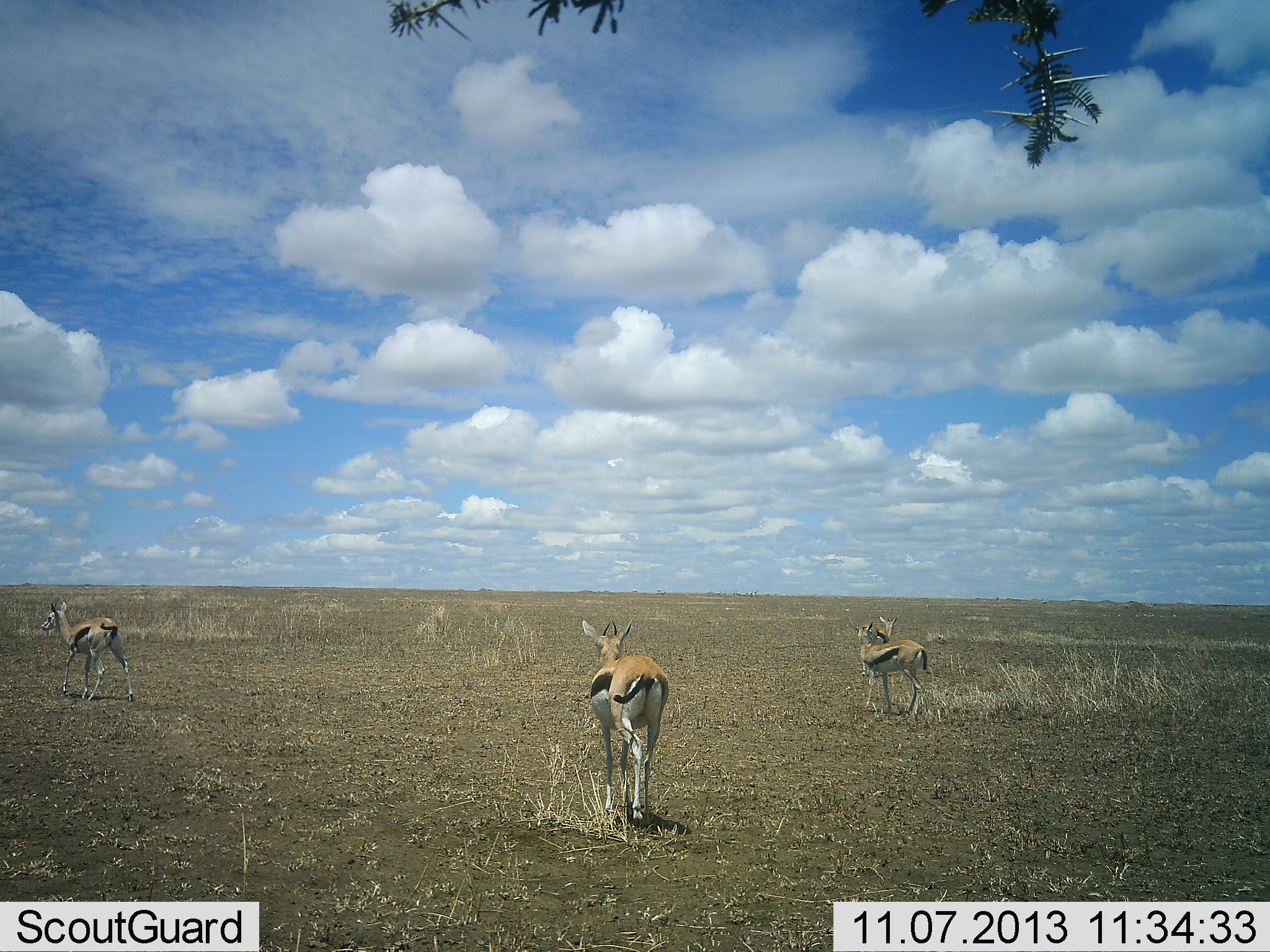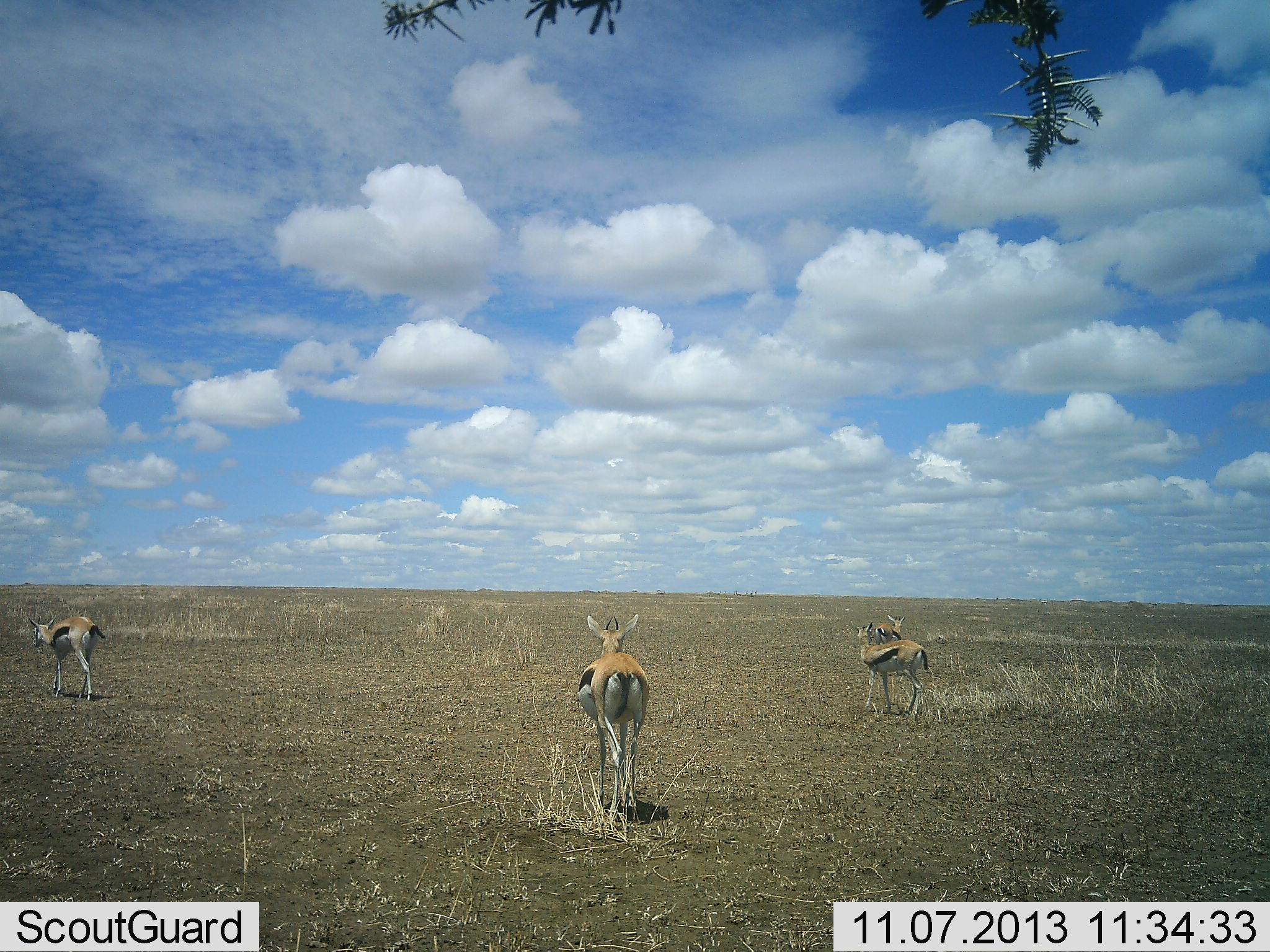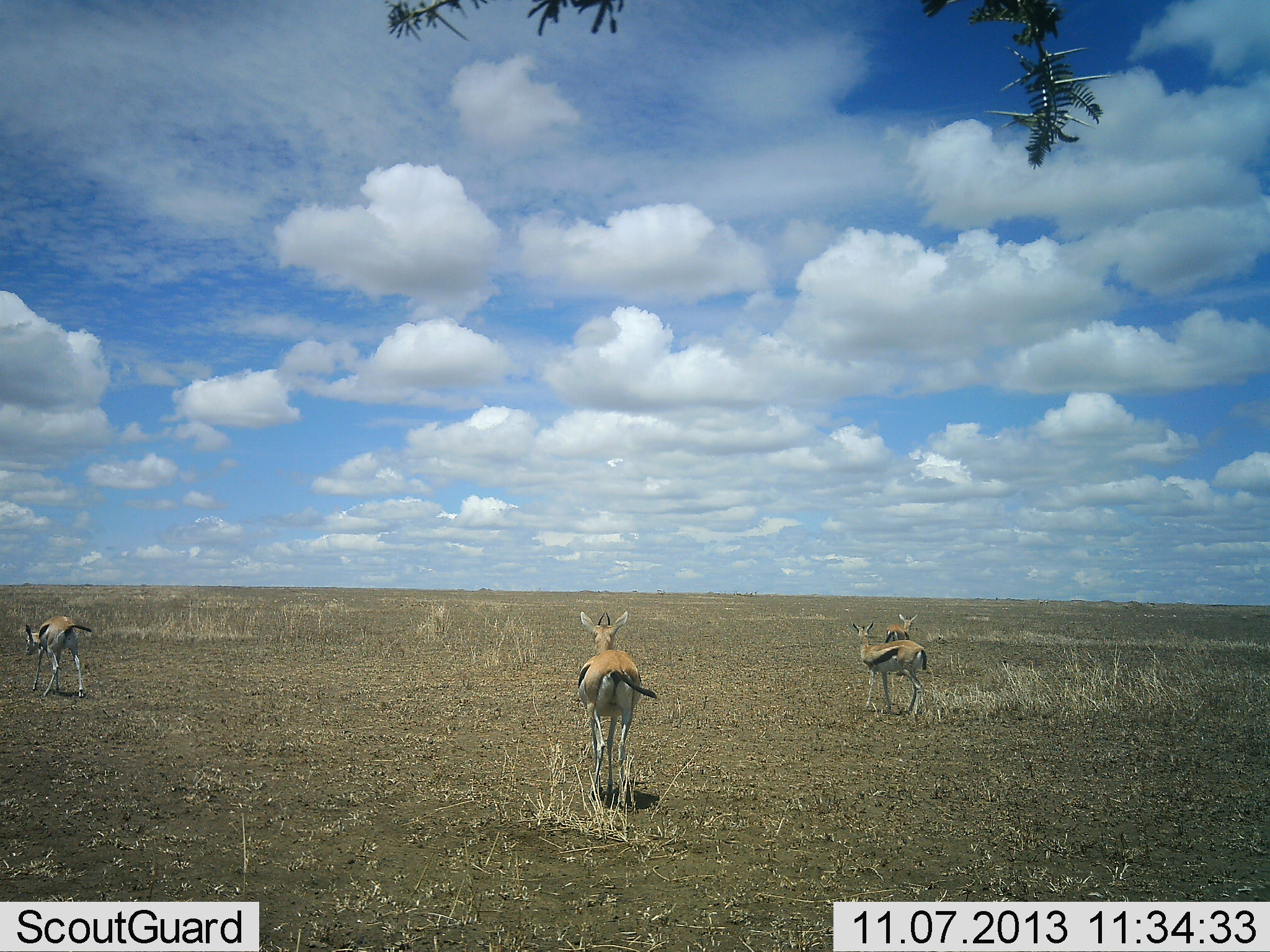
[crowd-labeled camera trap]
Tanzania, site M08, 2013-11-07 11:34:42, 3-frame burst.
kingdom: Animalia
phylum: Chordata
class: Mammalia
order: Artiodactyla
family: Bovidae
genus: Eudorcas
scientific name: Eudorcas thomsonii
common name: thomson's gazelle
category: gazellethomsons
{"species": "gazellethomsons (thomson's gazelle) (Eudorcas thomsonii)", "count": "4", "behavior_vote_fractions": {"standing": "80%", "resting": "0%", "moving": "80%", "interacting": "0%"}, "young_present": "0%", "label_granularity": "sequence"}